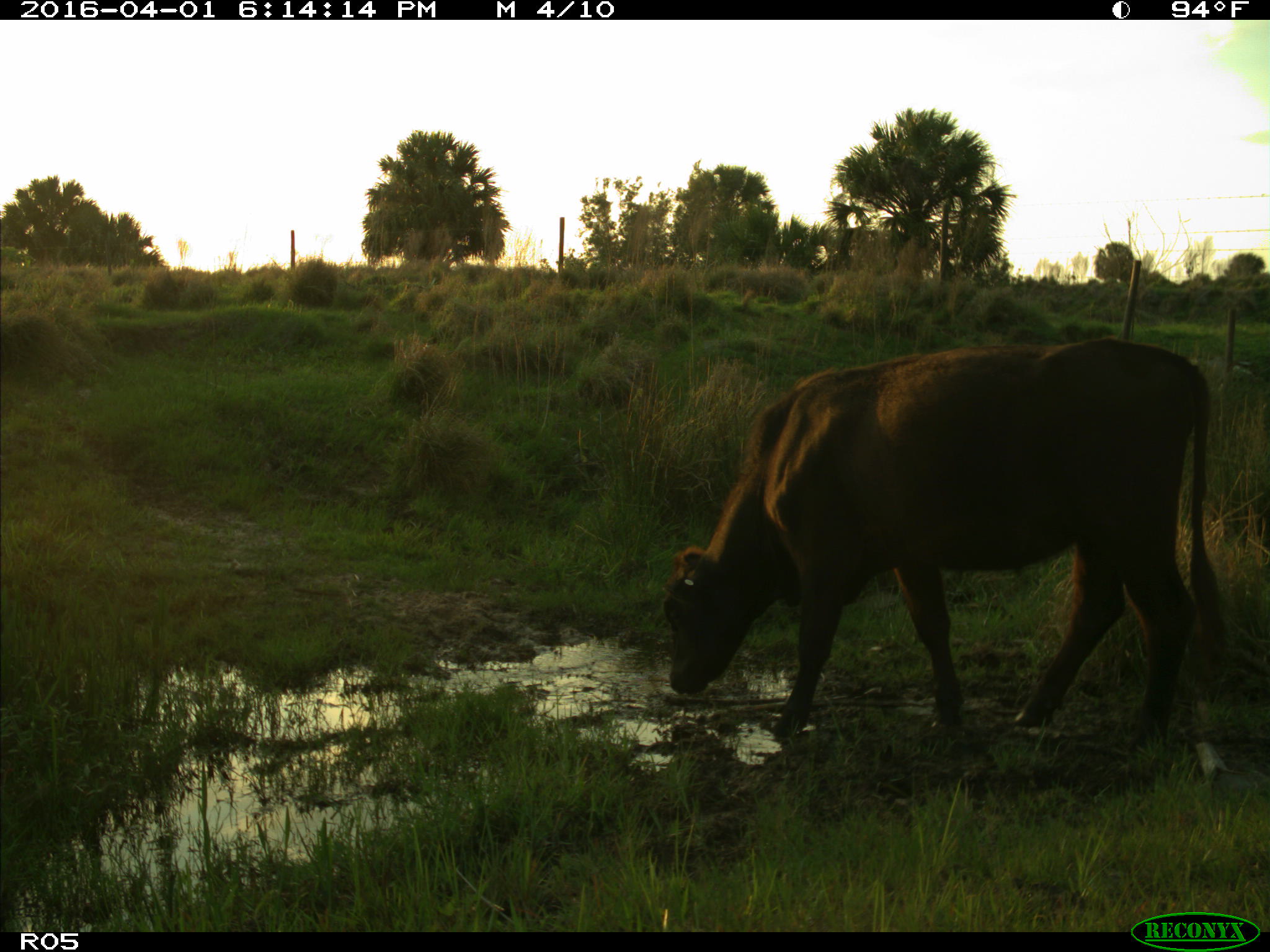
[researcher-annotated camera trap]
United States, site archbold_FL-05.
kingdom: Animalia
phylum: Chordata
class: Mammalia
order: Artiodactyla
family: Bovidae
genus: Bos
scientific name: Bos taurus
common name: domestic cow